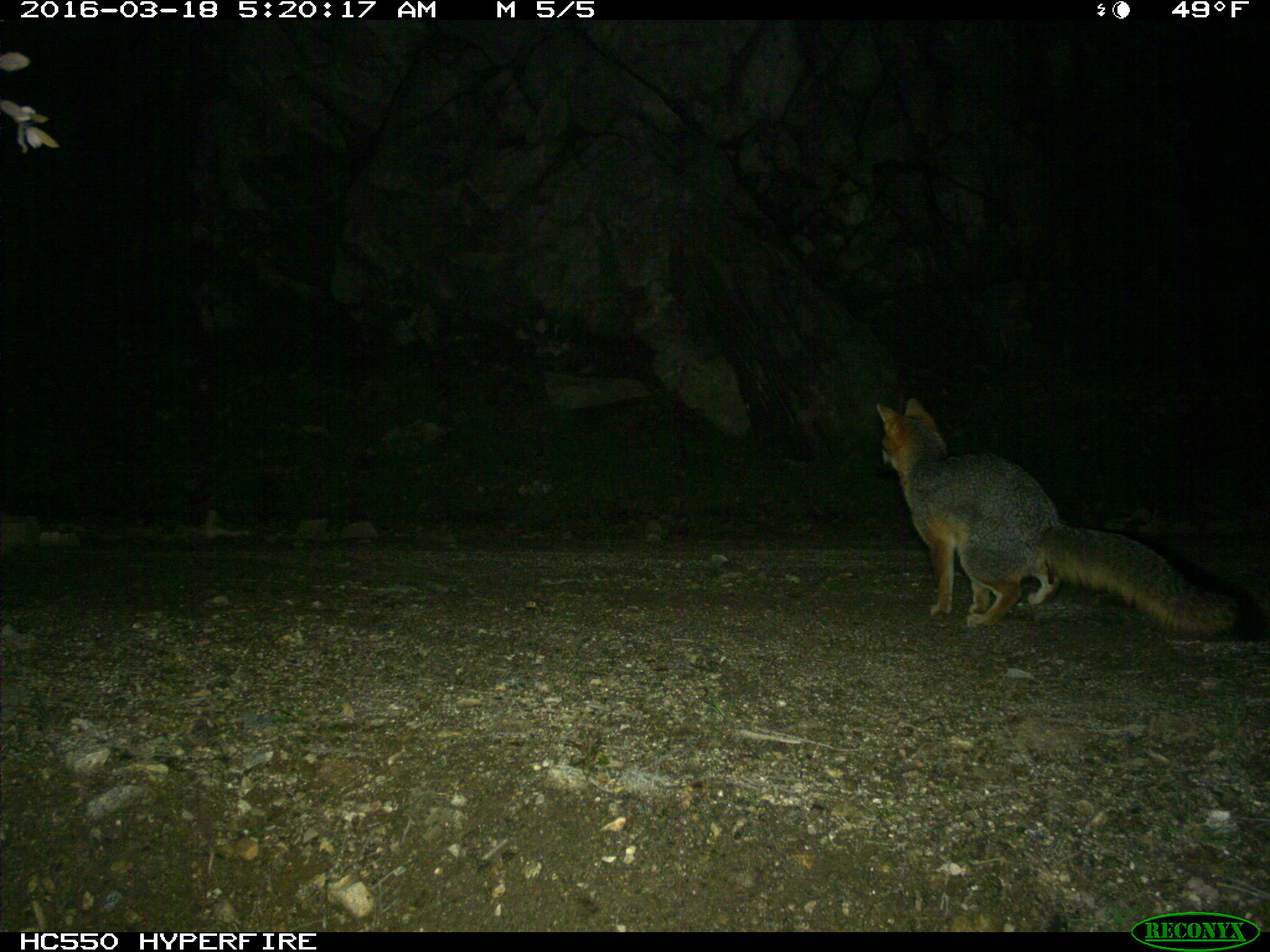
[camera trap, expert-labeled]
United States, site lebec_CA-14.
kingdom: Animalia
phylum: Chordata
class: Mammalia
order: Carnivora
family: Canidae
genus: Urocyon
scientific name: Urocyon cinereoargenteus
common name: gray fox